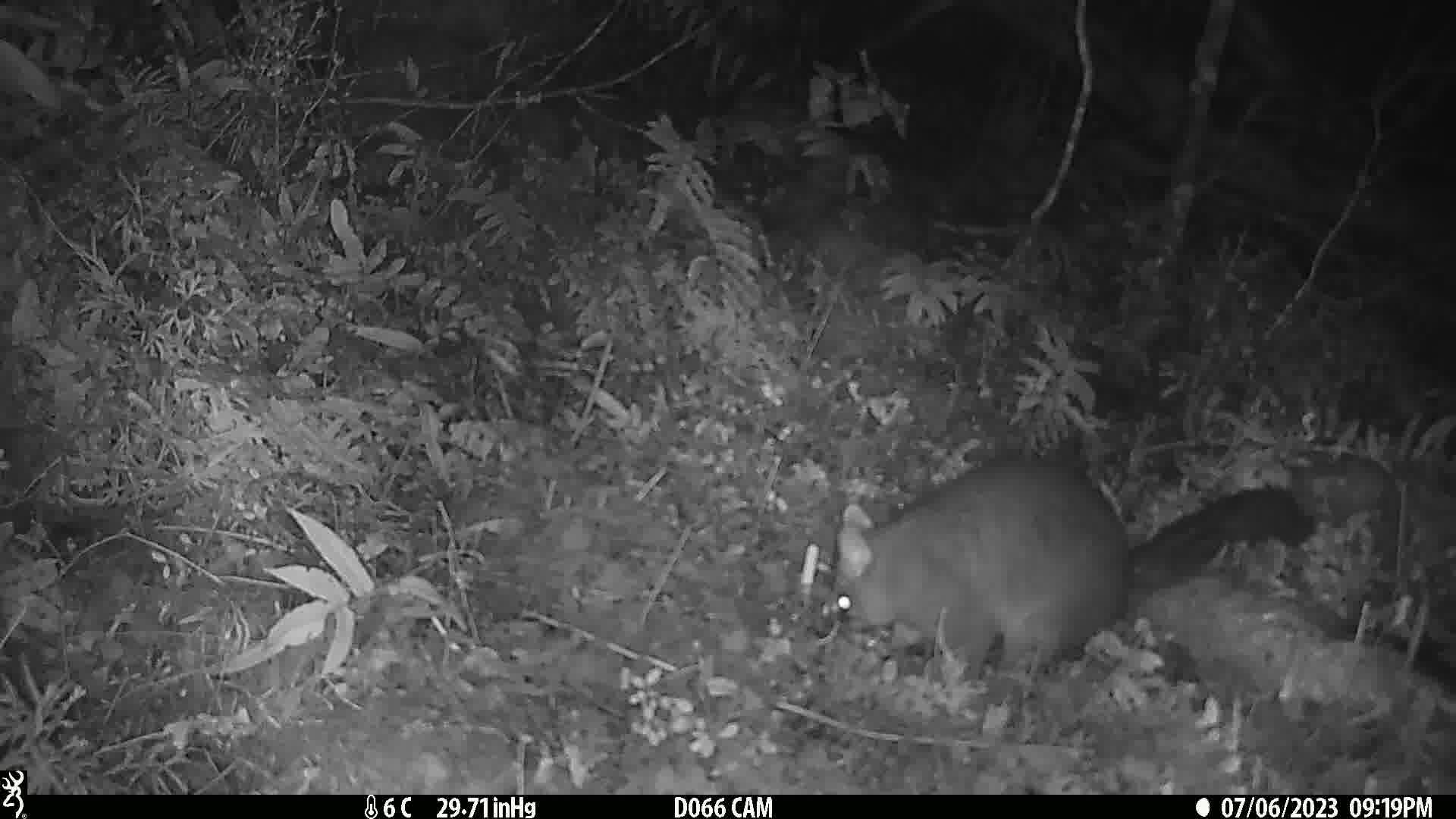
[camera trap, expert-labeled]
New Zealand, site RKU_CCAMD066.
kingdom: Animalia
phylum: Chordata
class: Mammalia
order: Diprotodontia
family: Phalangeridae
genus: Trichosurus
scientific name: Trichosurus vulpecula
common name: common brushtail possum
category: possum